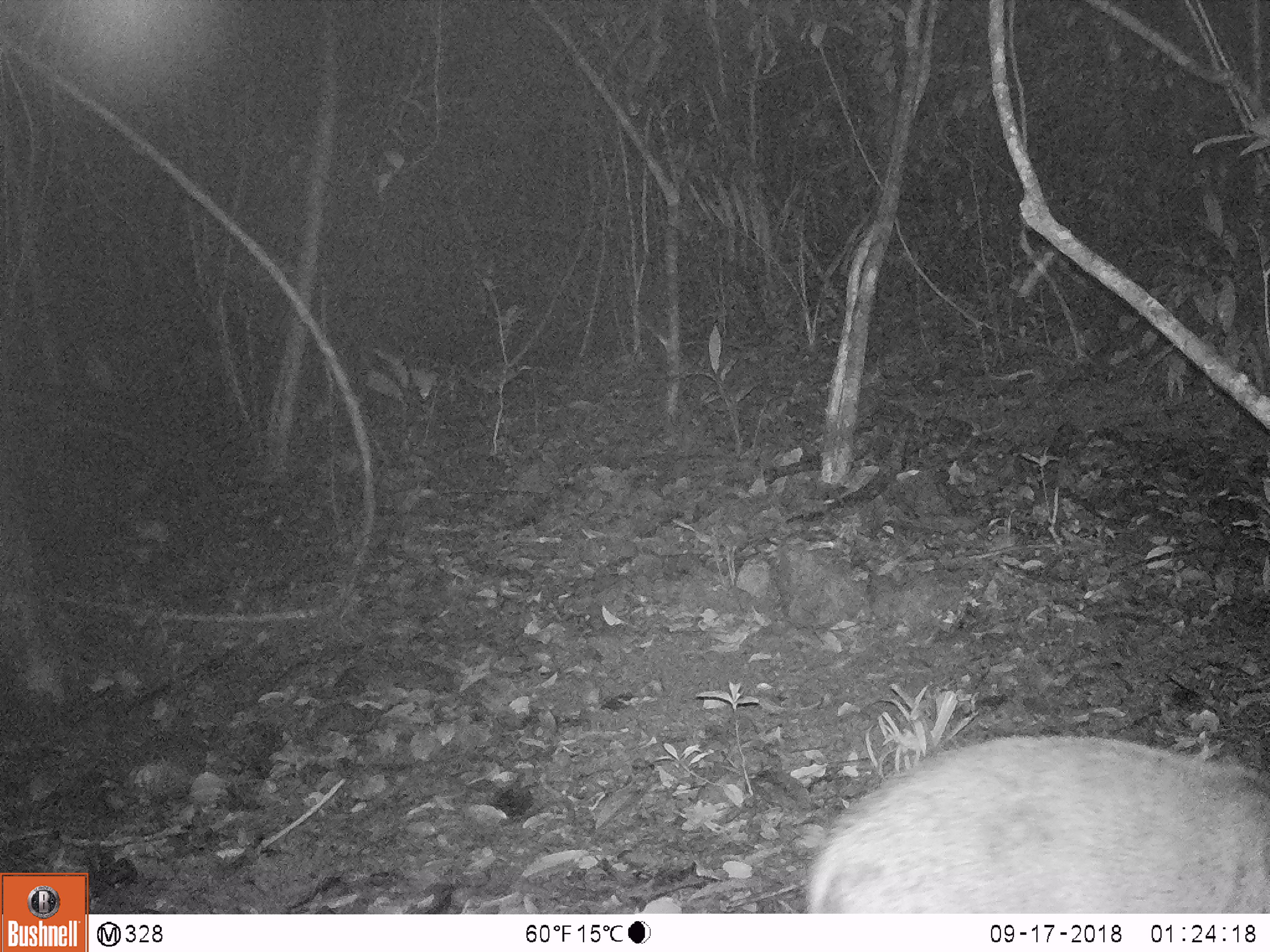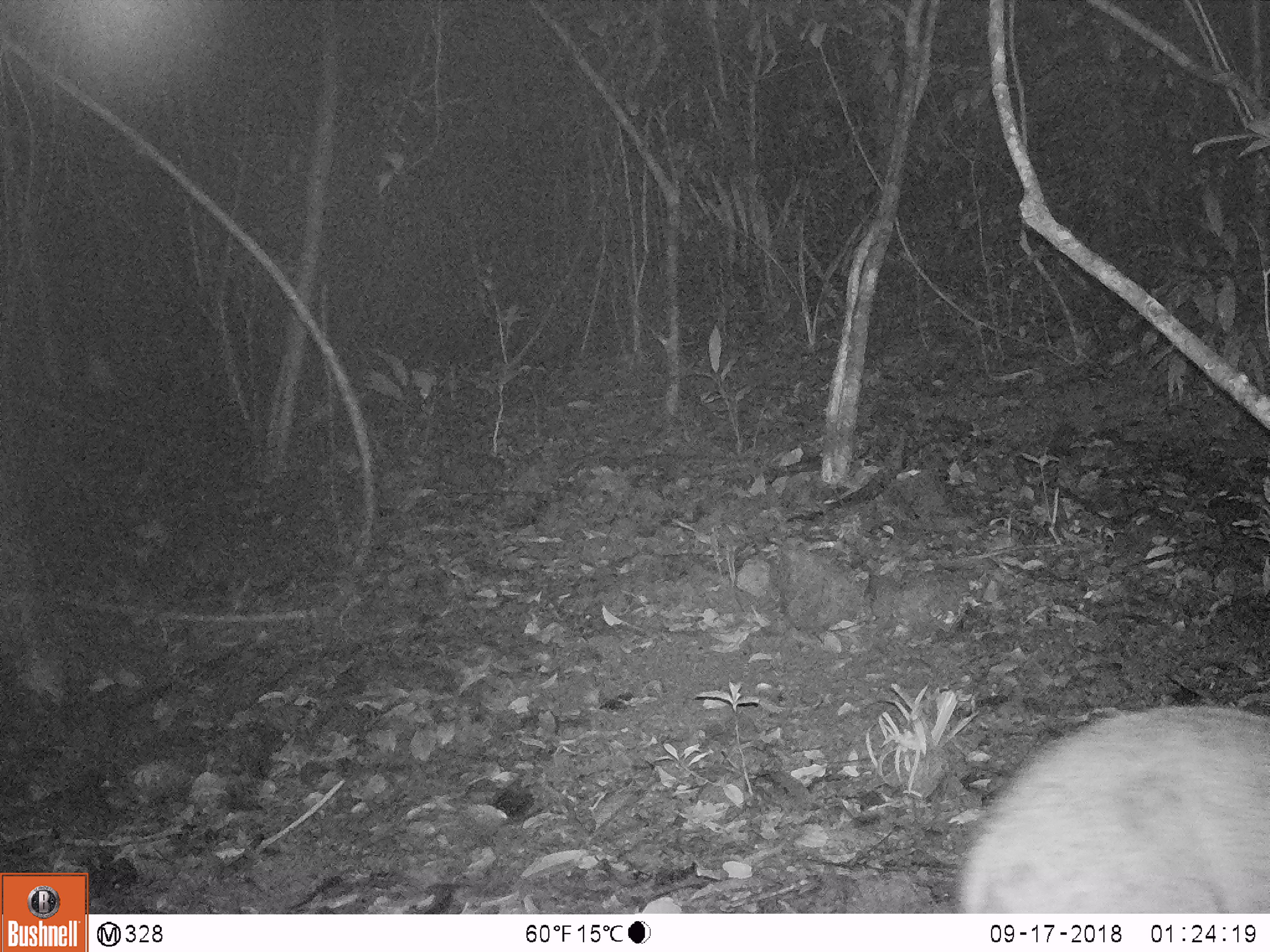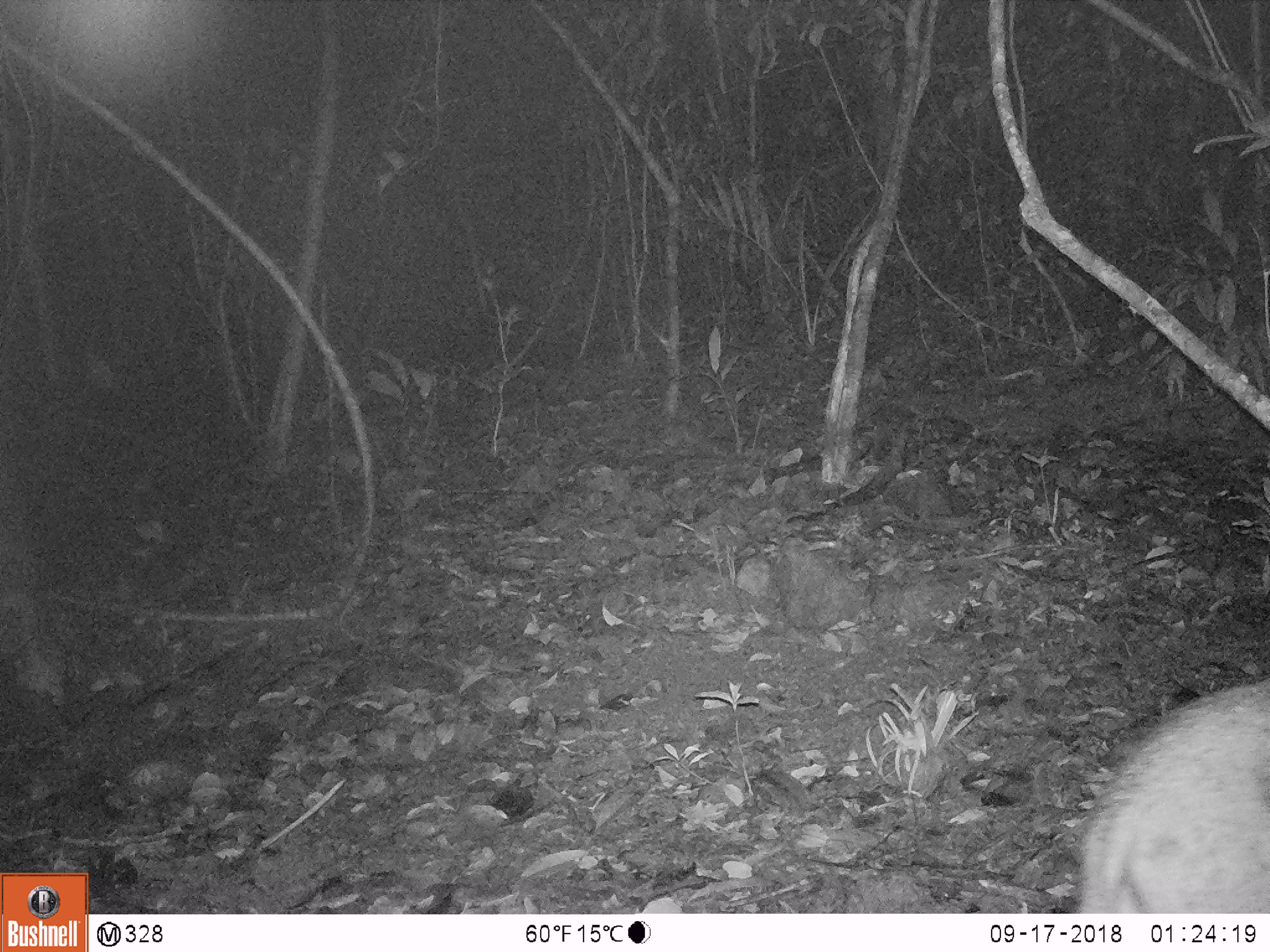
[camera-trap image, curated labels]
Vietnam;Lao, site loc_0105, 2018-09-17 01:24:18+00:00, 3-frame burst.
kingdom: Animalia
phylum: Chordata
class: Mammalia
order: Artiodactyla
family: Suidae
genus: Sus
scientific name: Sus scrofa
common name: eurasian wild pig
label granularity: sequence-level